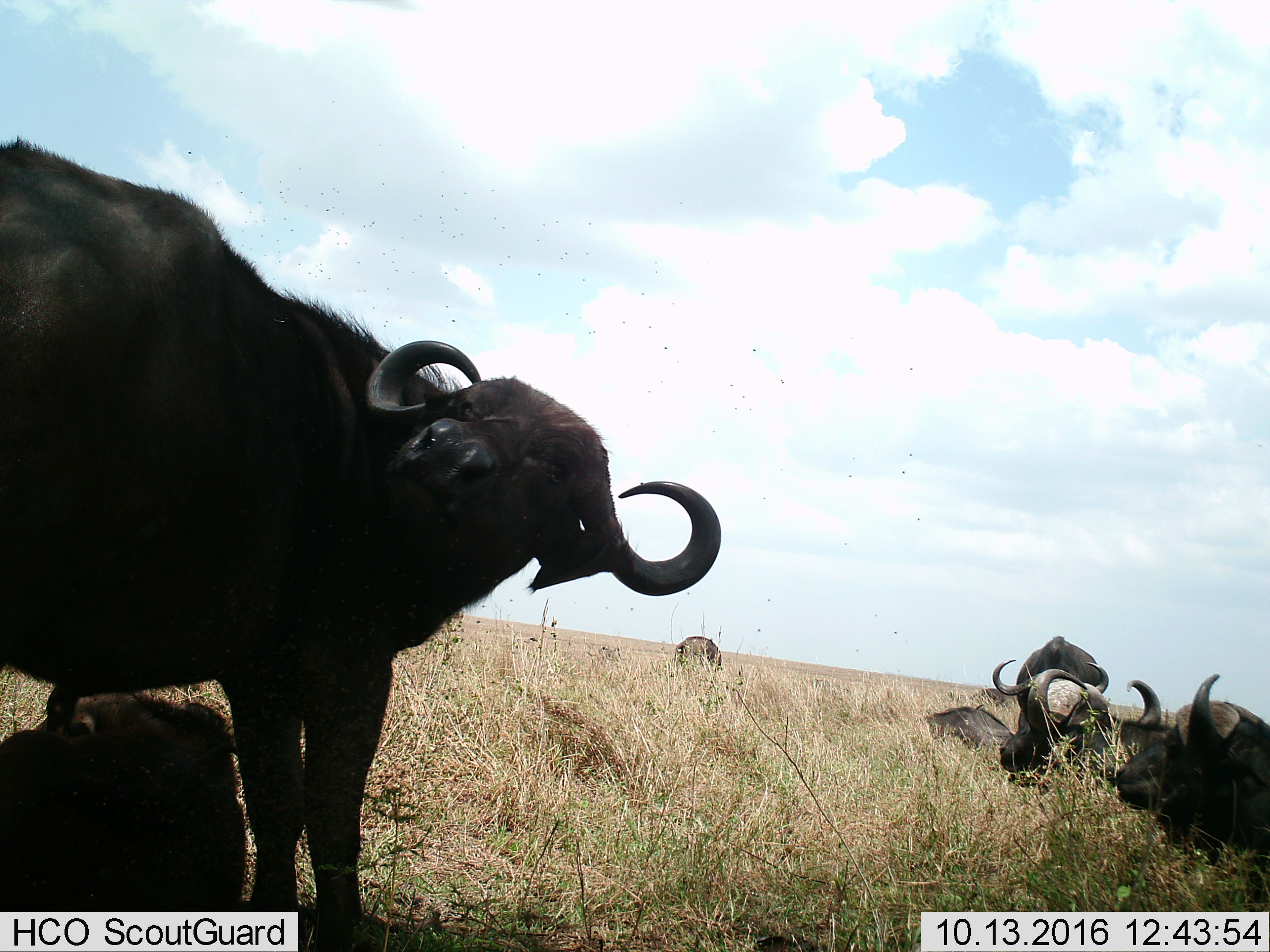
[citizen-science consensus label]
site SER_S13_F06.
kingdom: Animalia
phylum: Chordata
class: Mammalia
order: Artiodactyla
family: Bovidae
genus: Syncerus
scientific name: Syncerus caffer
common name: african buffalo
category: buffalo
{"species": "buffalo (african buffalo) (Syncerus caffer)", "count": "6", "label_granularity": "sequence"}